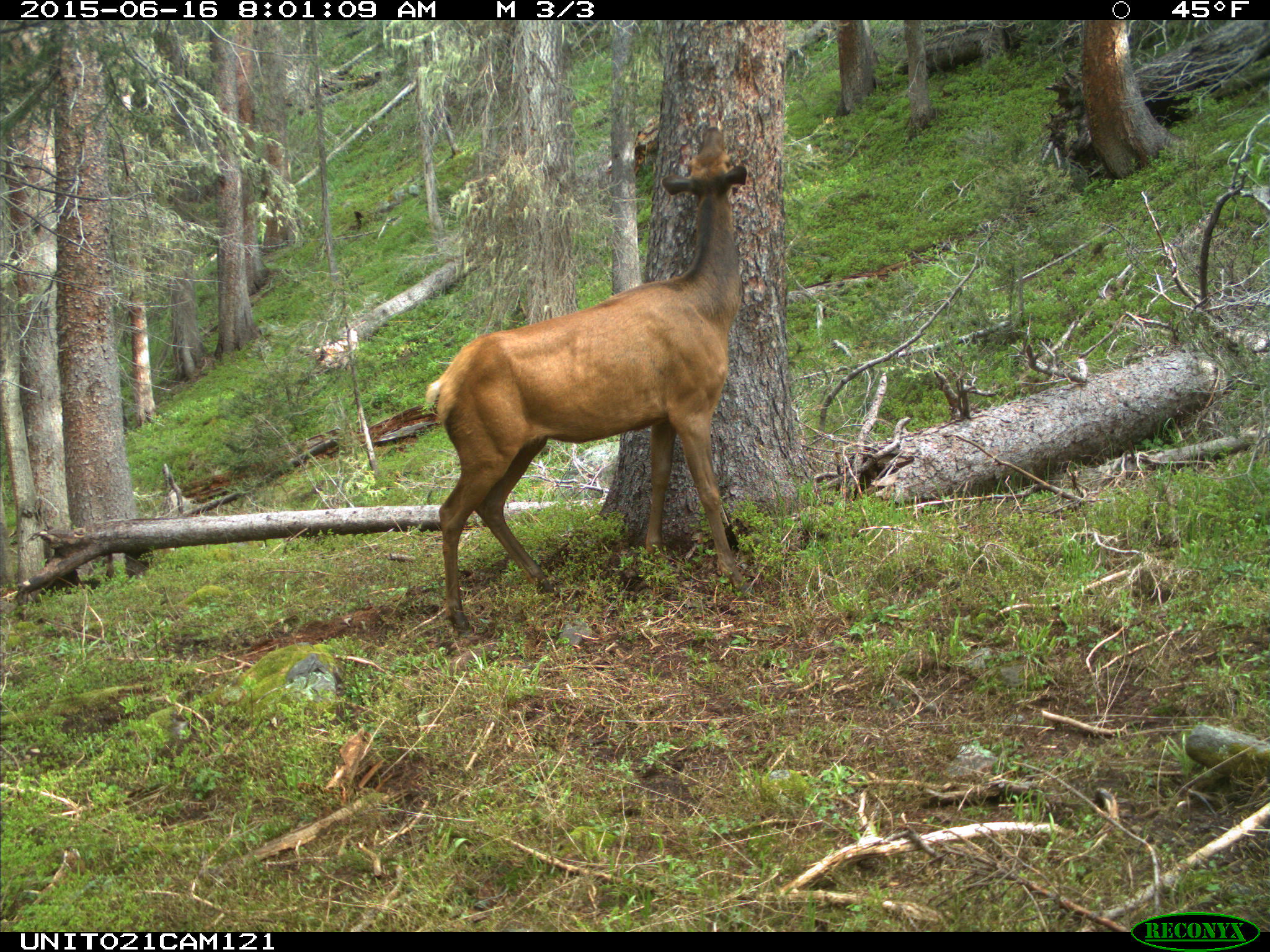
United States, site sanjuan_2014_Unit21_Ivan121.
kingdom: Animalia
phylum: Chordata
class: Mammalia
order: Artiodactyla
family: Cervidae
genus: Cervus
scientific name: Cervus elaphus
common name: red deer